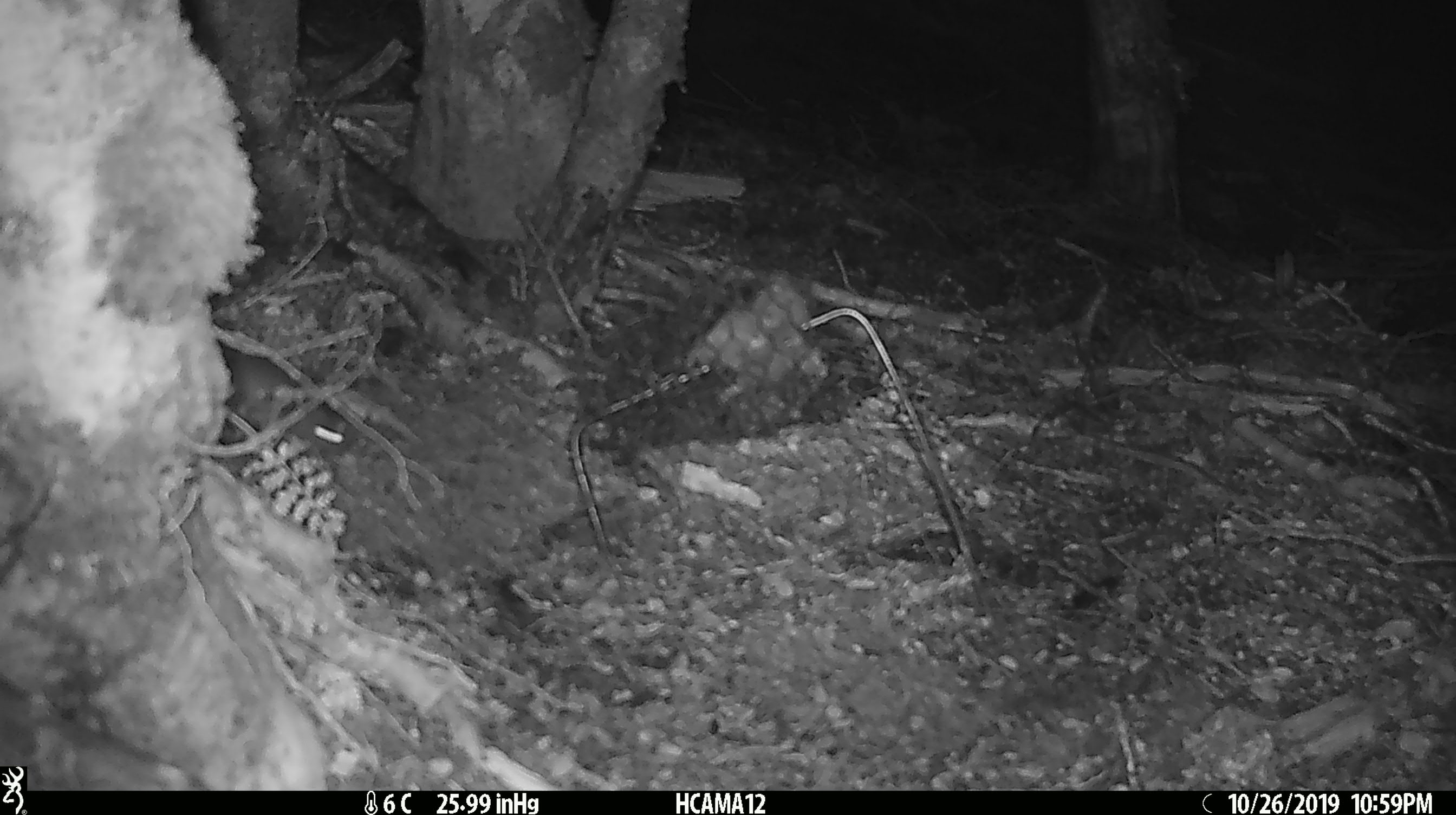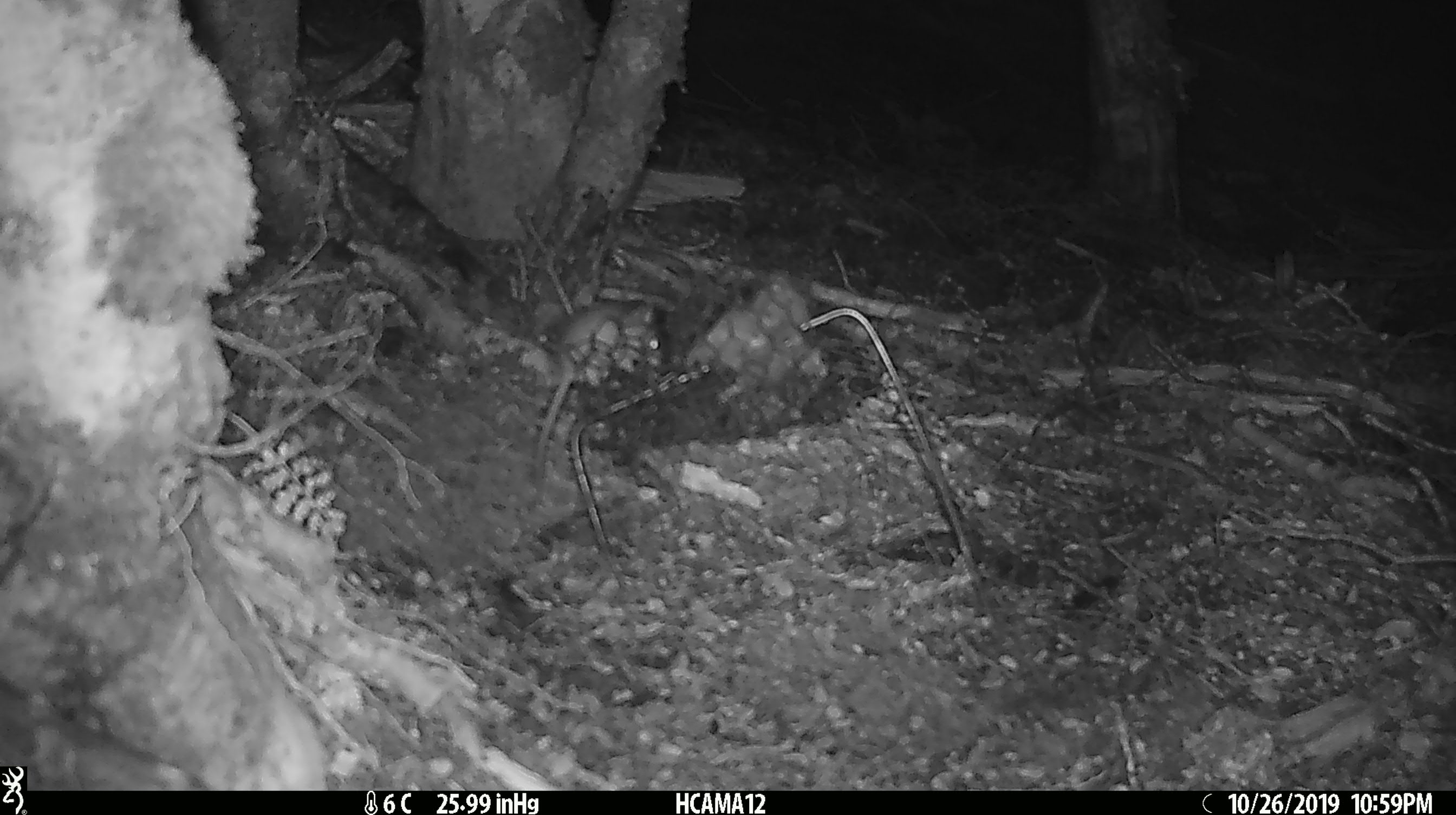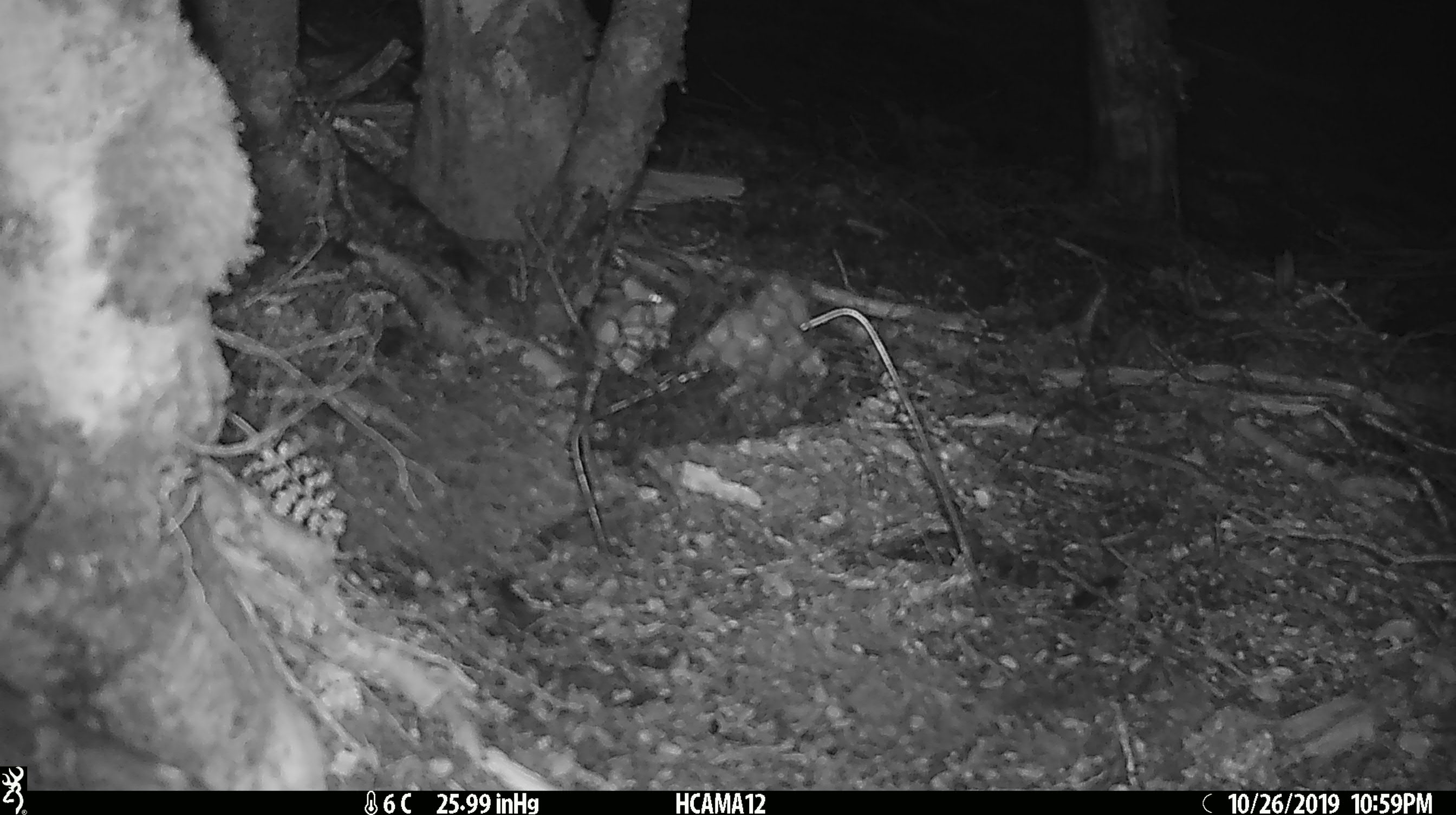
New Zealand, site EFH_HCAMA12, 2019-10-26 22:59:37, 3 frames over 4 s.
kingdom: Animalia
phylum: Chordata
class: Mammalia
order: Rodentia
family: Muridae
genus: Mus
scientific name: Mus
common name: mouse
Mouse (Mus).